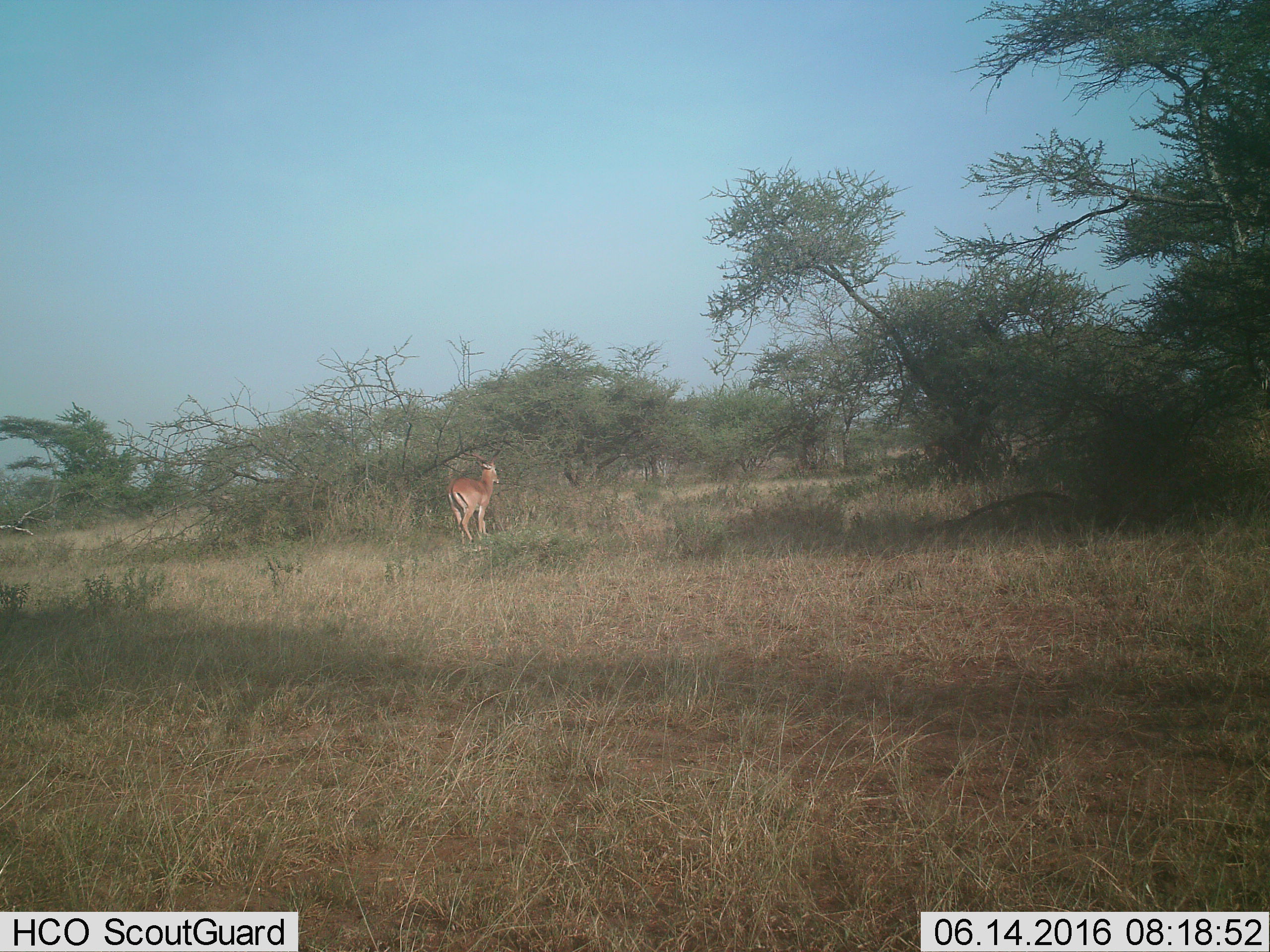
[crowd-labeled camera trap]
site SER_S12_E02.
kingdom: Animalia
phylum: Chordata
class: Mammalia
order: Artiodactyla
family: Bovidae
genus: Nanger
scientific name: Nanger granti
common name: grant's gazelle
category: gazellegrants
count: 1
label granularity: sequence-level